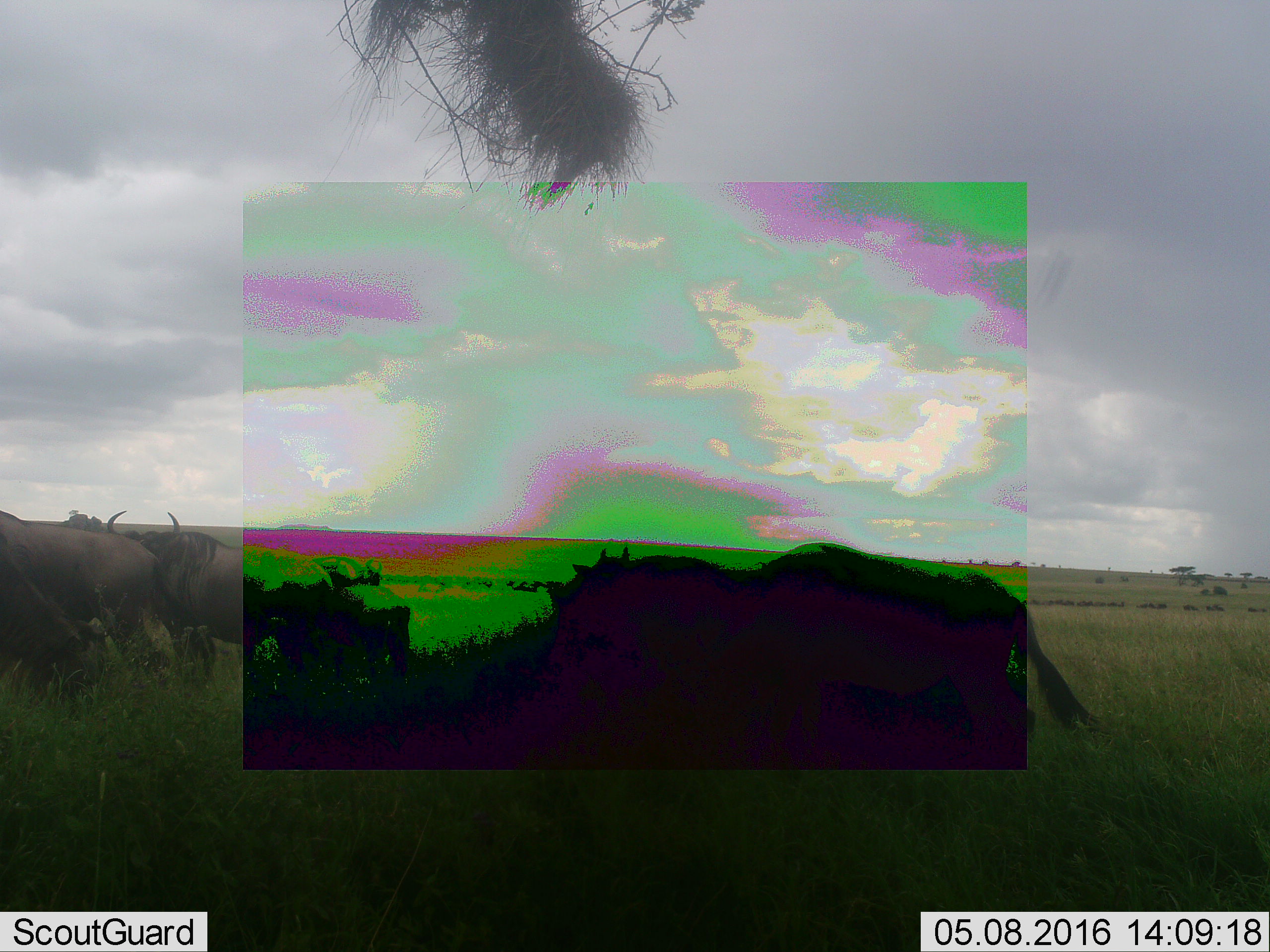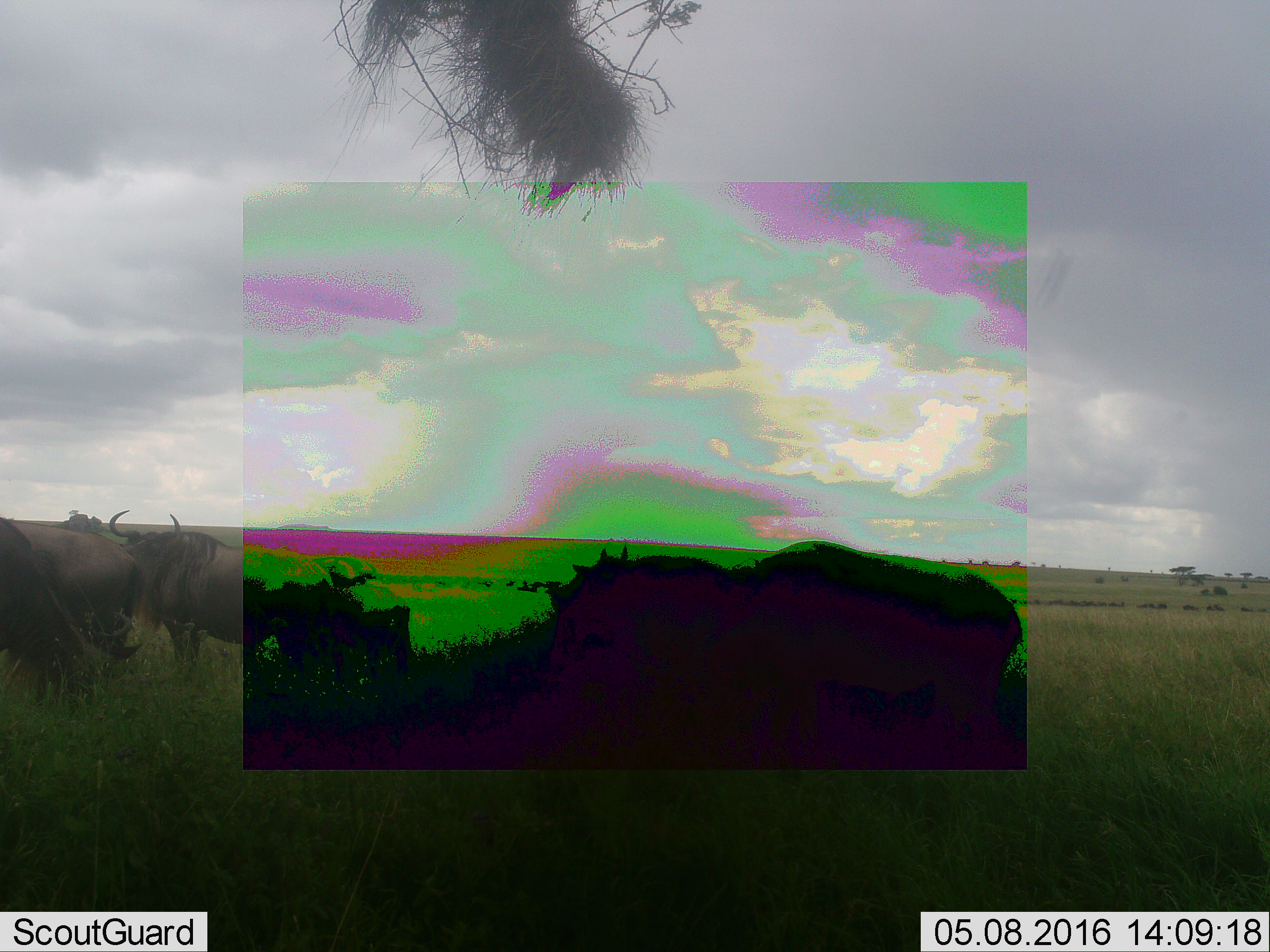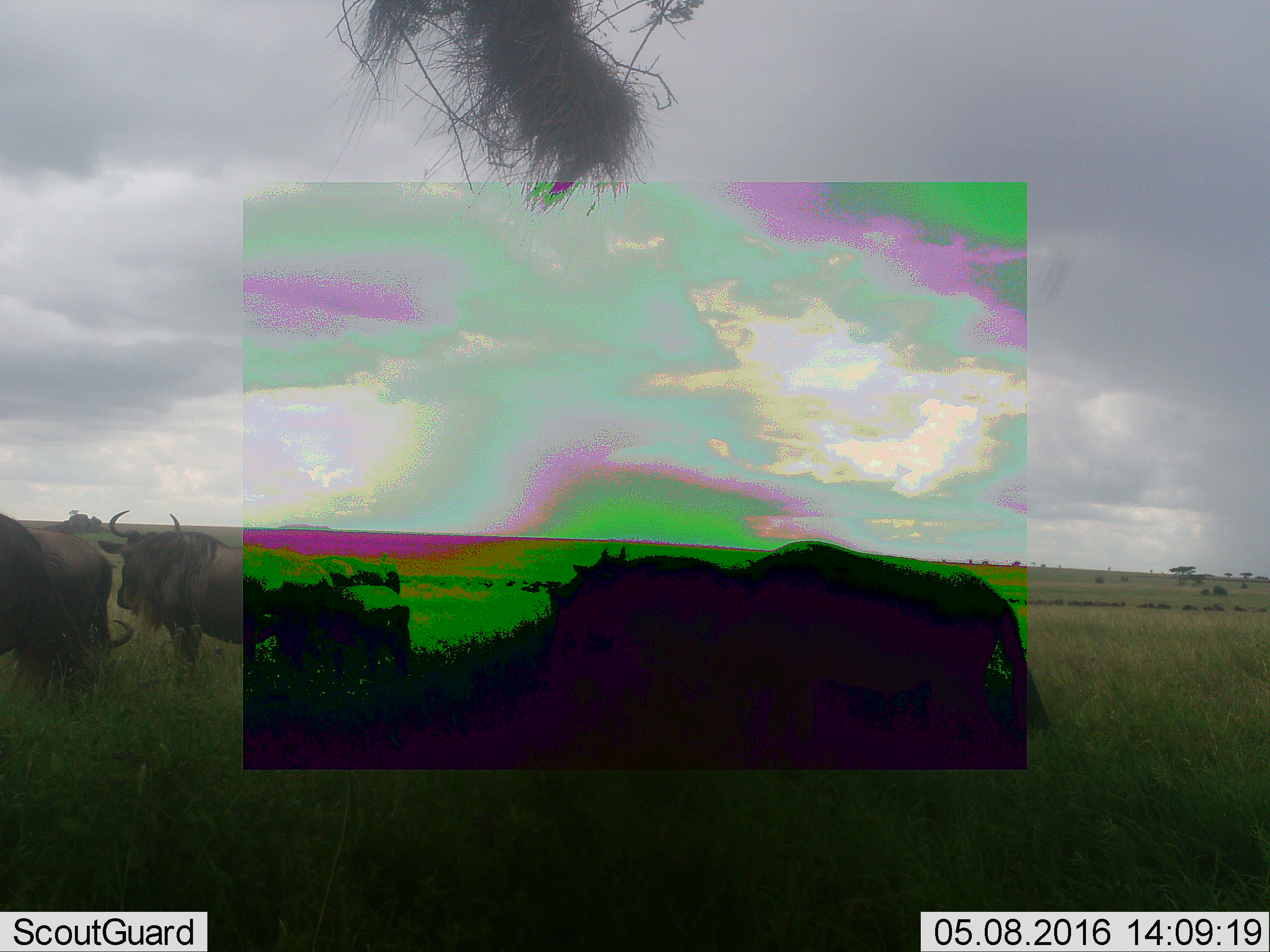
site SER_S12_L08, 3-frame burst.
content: unidentified animal